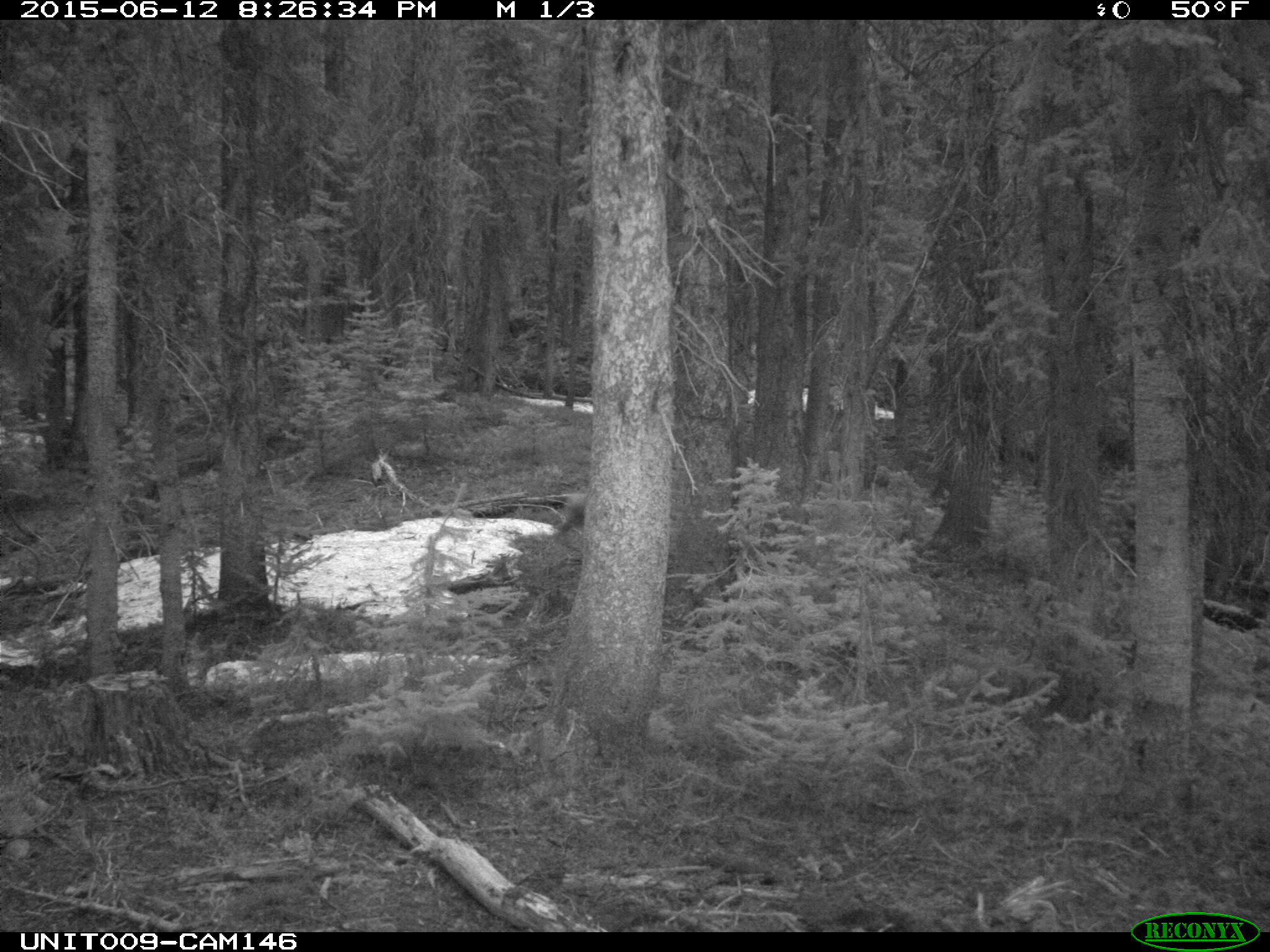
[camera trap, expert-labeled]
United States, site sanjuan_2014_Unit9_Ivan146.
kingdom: Animalia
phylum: Chordata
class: Mammalia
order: Artiodactyla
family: Cervidae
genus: Odocoileus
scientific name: Odocoileus hemionus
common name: mule deer